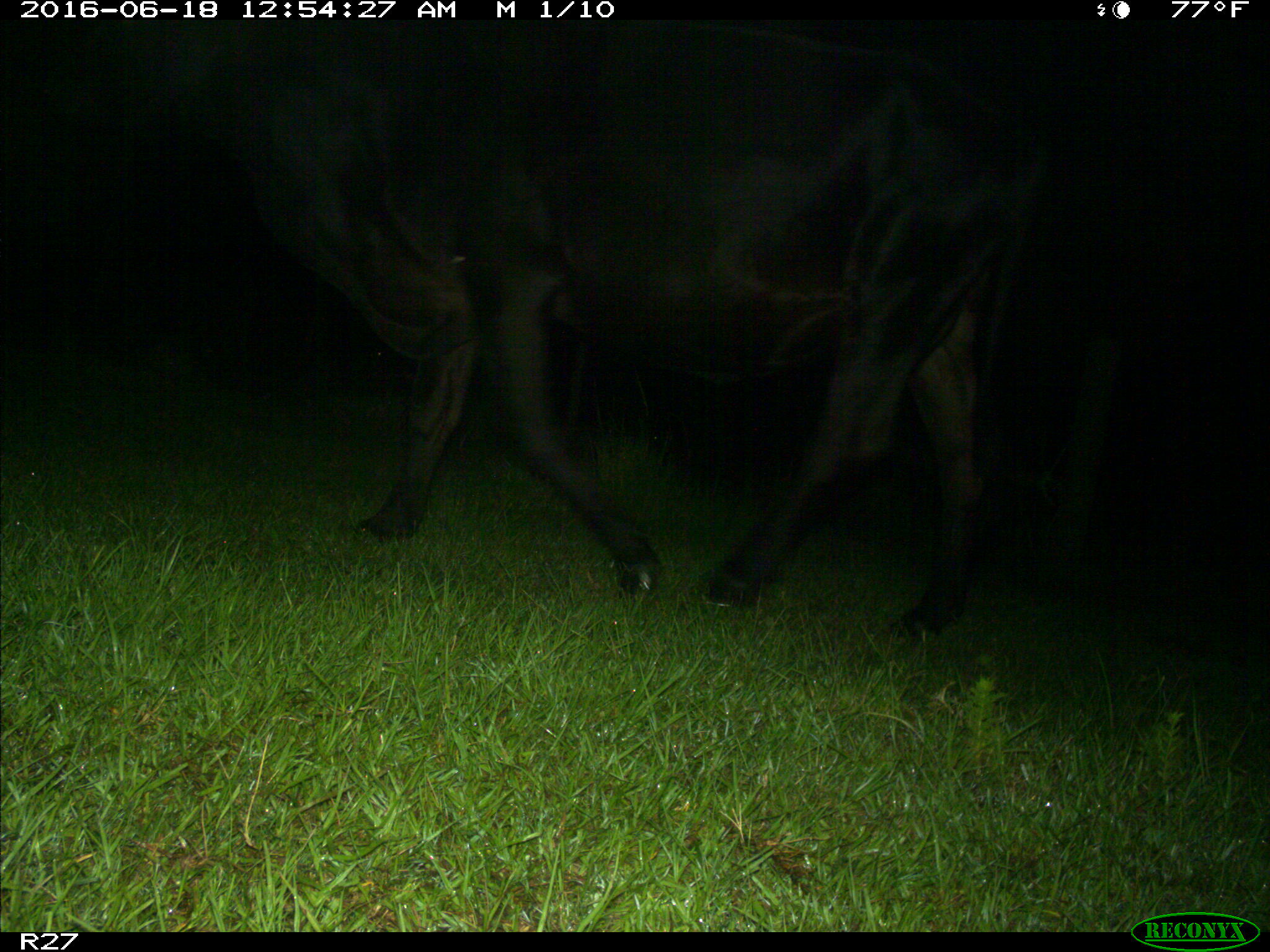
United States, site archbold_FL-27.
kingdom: Animalia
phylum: Chordata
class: Mammalia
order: Artiodactyla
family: Bovidae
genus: Bos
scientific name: Bos taurus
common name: domestic cow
Bos taurus (domestic cow).